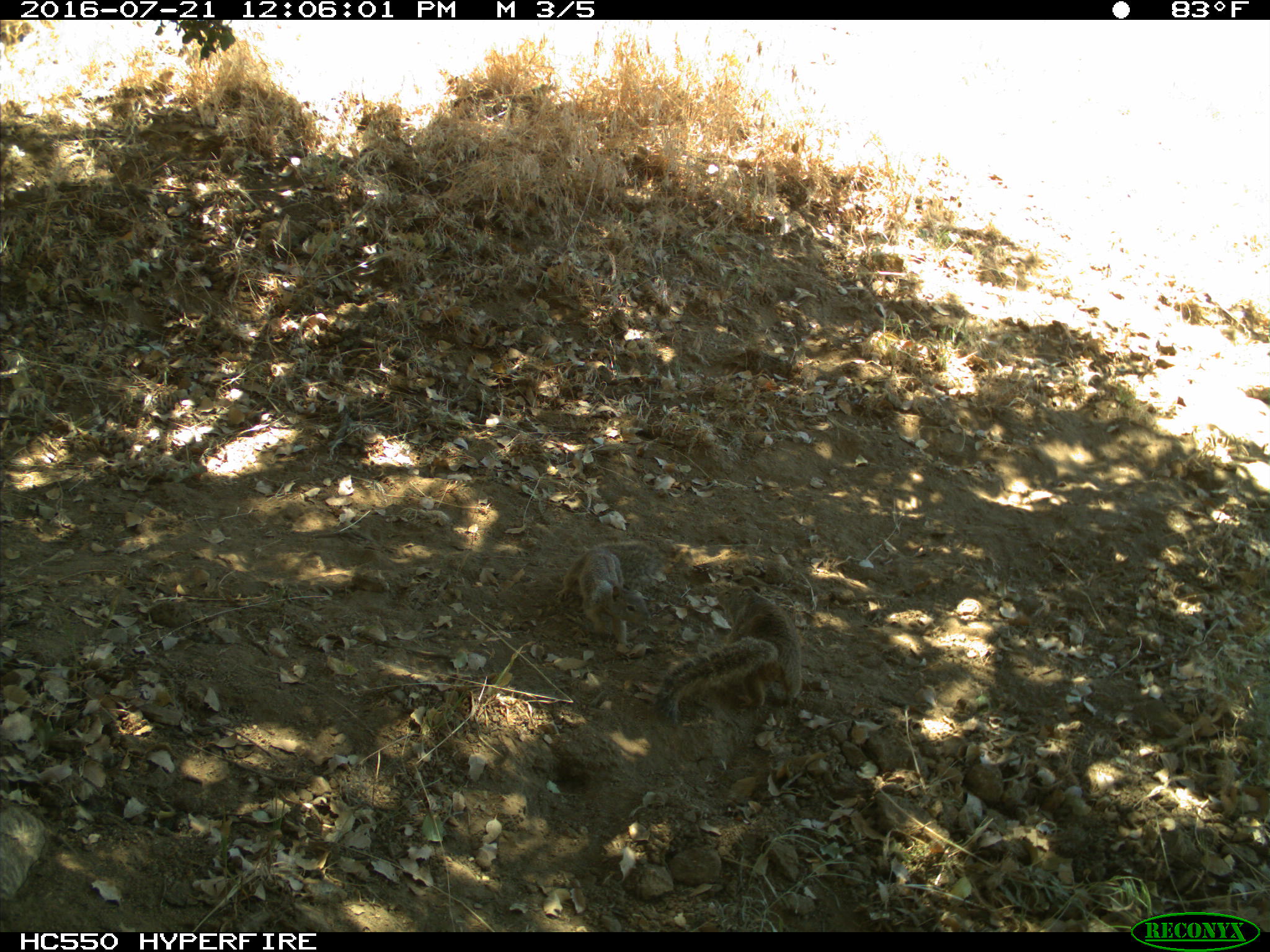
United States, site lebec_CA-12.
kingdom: Animalia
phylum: Chordata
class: Mammalia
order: Rodentia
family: Sciuridae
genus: Otospermophilus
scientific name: Otospermophilus beecheyi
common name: california ground squirrel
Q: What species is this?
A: Otospermophilus beecheyi (california ground squirrel).